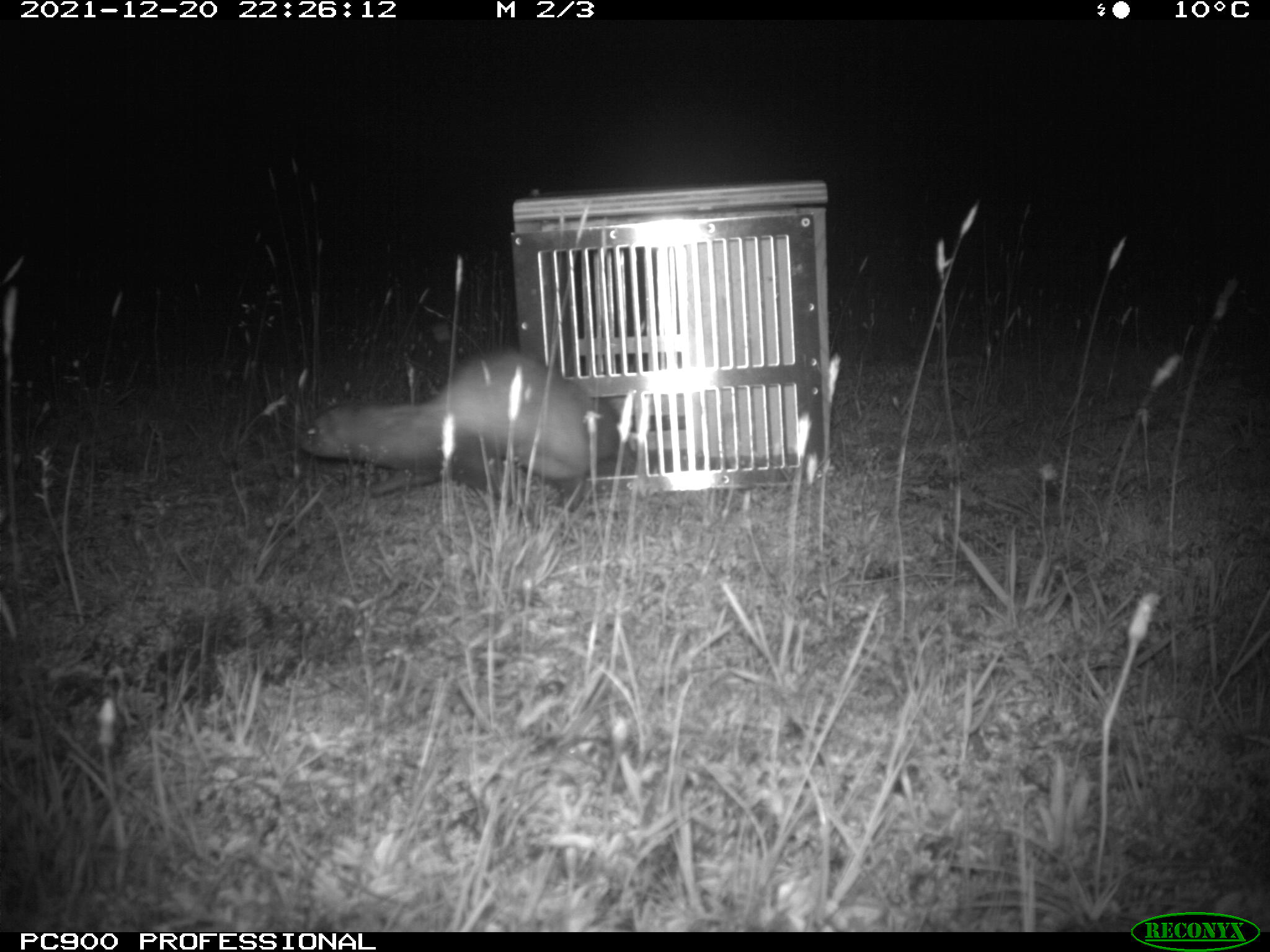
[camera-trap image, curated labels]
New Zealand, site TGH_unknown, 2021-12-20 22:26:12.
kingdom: Animalia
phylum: Chordata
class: Mammalia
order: Carnivora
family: Mustelidae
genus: Mustela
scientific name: Mustela furo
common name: ferret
Ferret (Mustela furo).